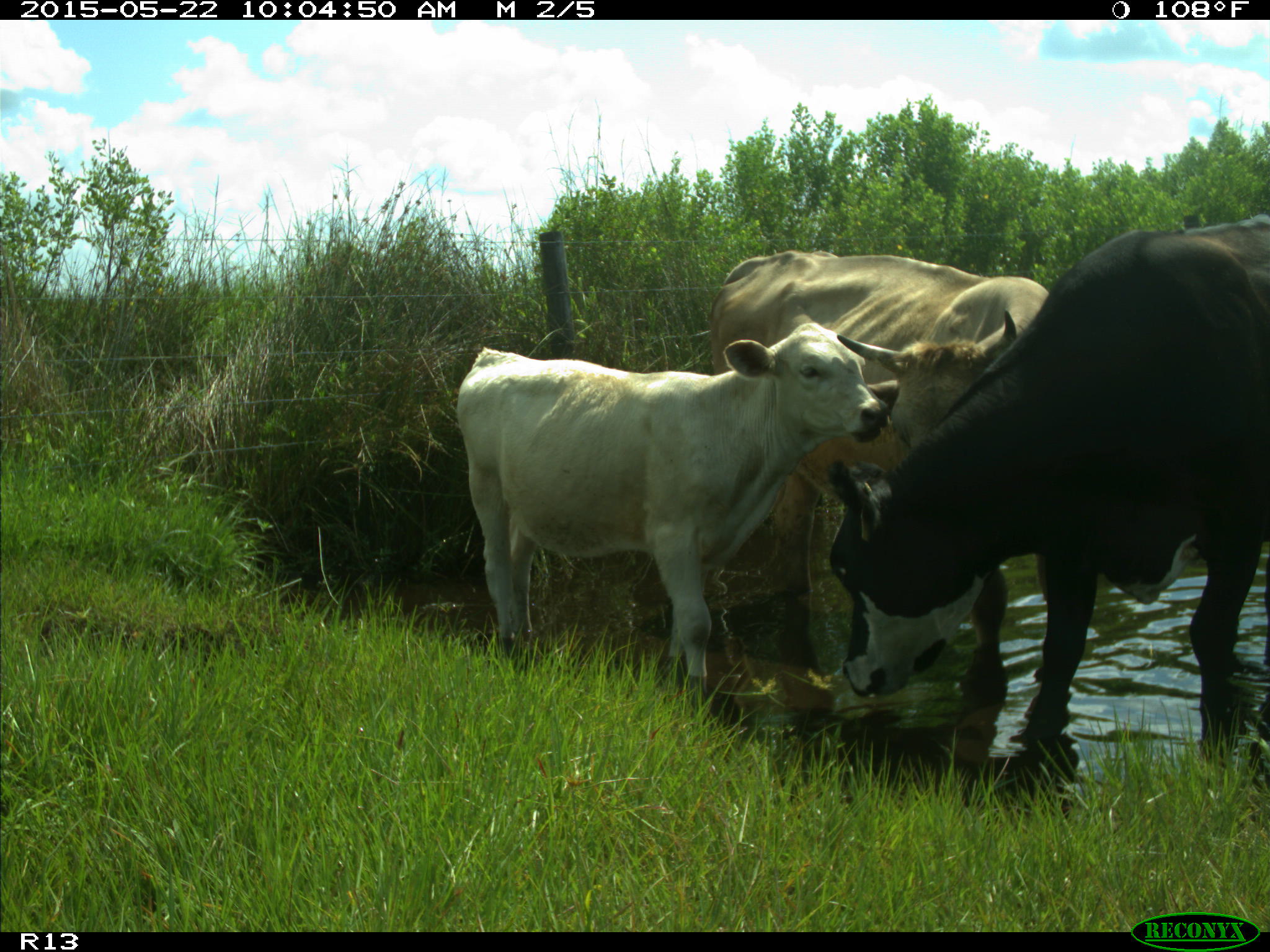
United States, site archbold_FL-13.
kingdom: Animalia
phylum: Chordata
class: Mammalia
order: Artiodactyla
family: Bovidae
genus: Bos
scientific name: Bos taurus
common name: domestic cow